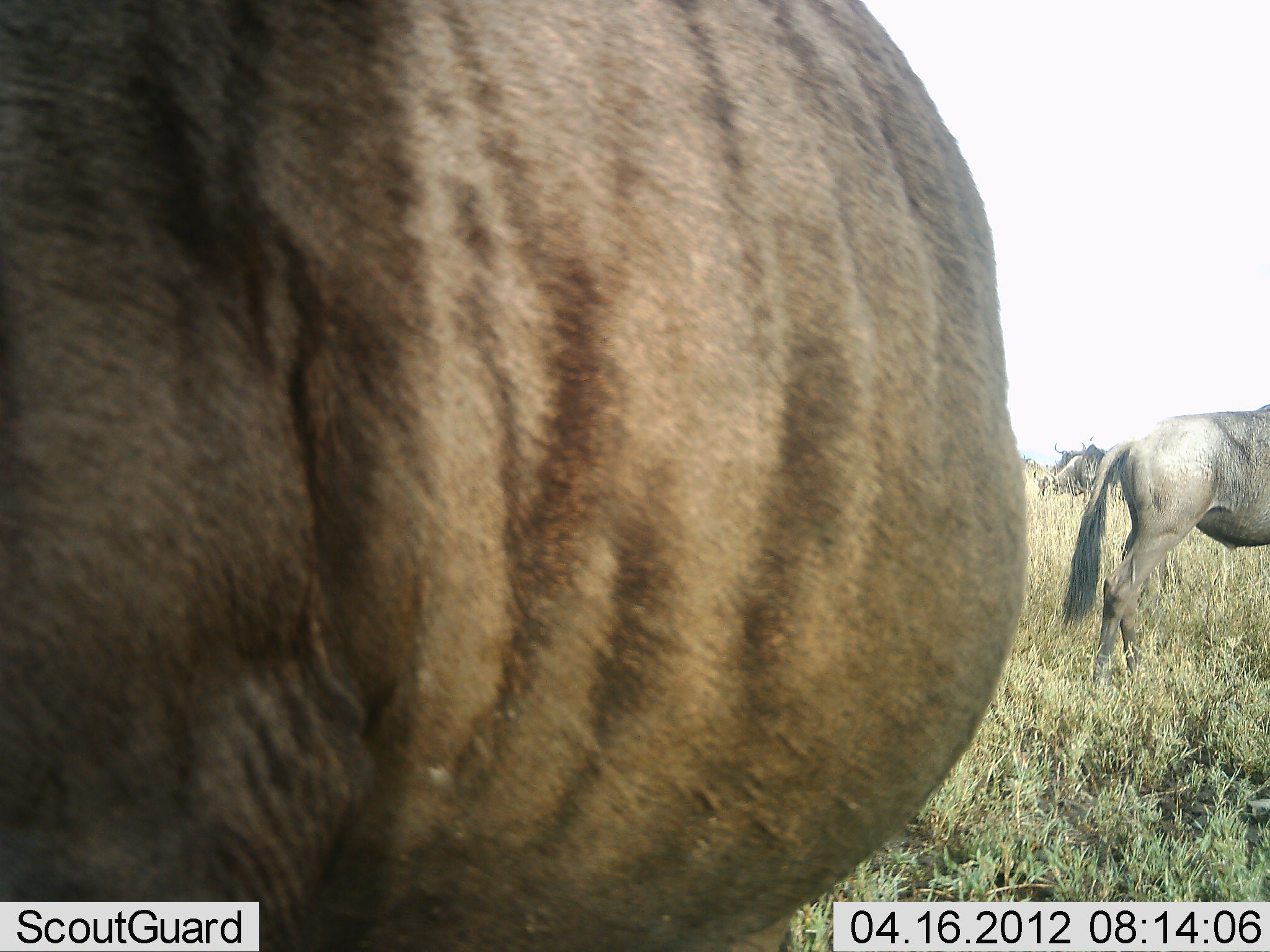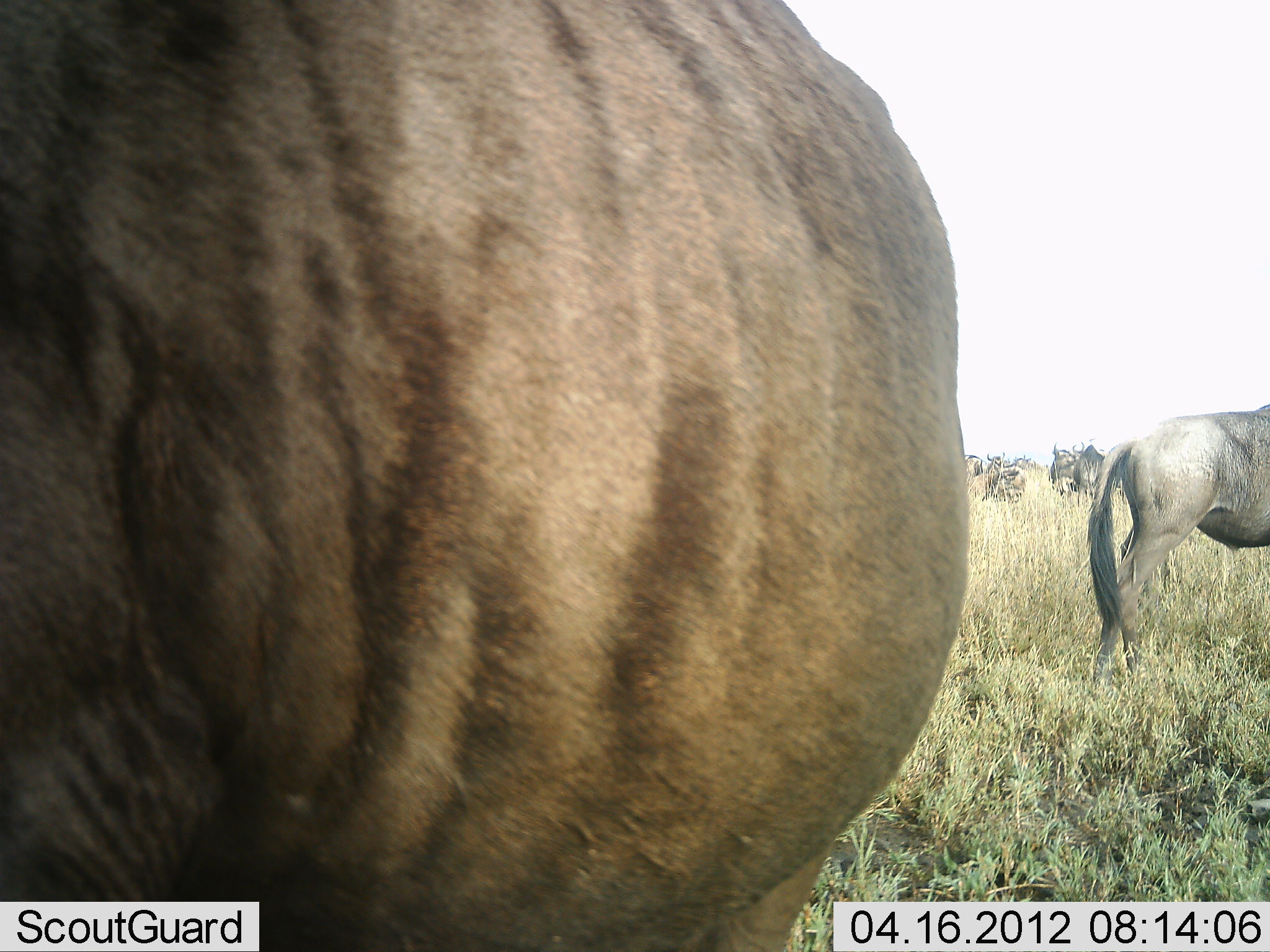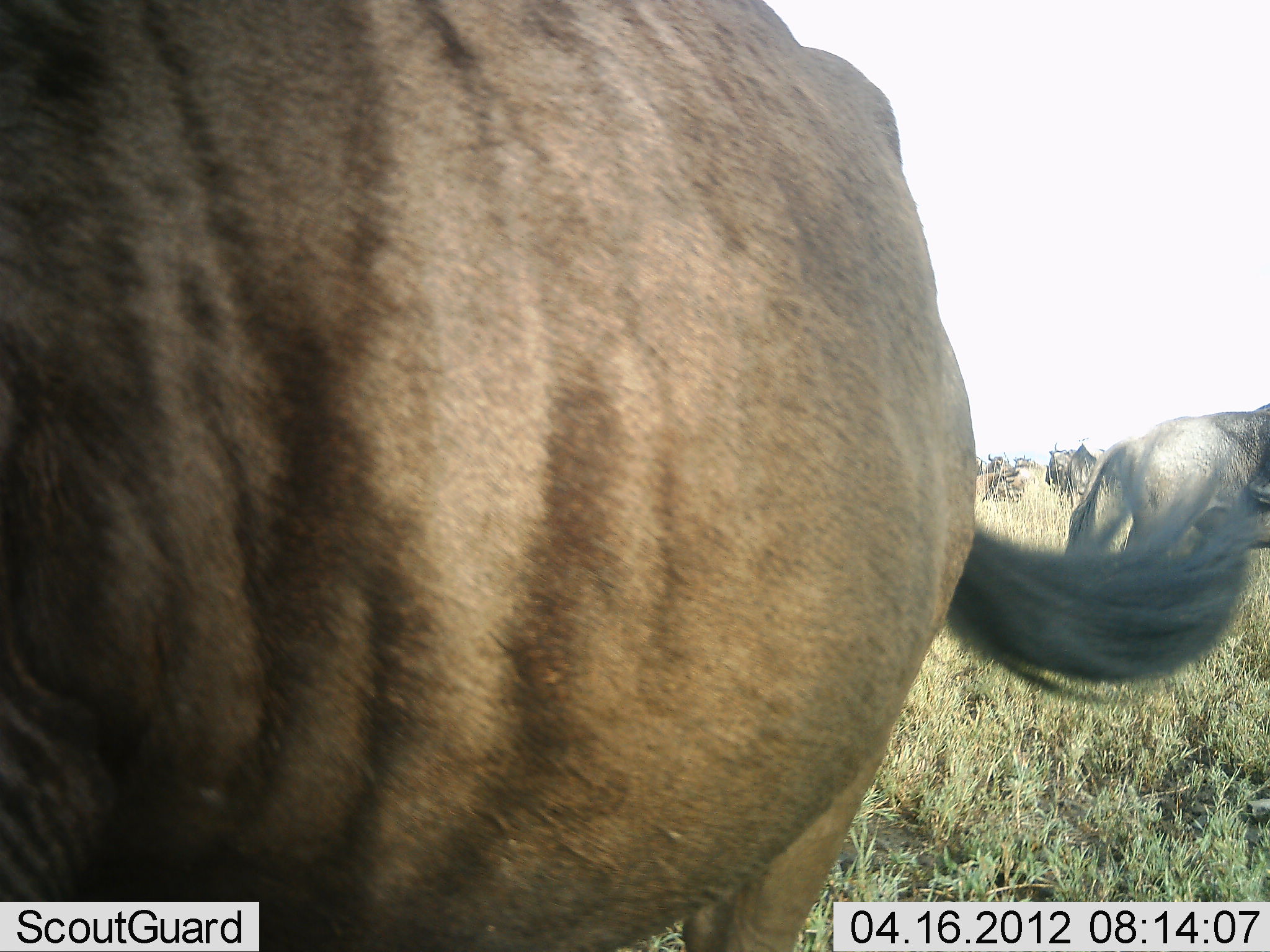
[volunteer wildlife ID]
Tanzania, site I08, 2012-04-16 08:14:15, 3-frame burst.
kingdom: Animalia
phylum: Chordata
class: Mammalia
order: Artiodactyla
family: Bovidae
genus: Connochaetes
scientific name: Connochaetes taurinus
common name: blue wildebeest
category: wildebeest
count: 6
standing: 95%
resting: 16%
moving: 11%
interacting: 5%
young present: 0%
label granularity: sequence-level